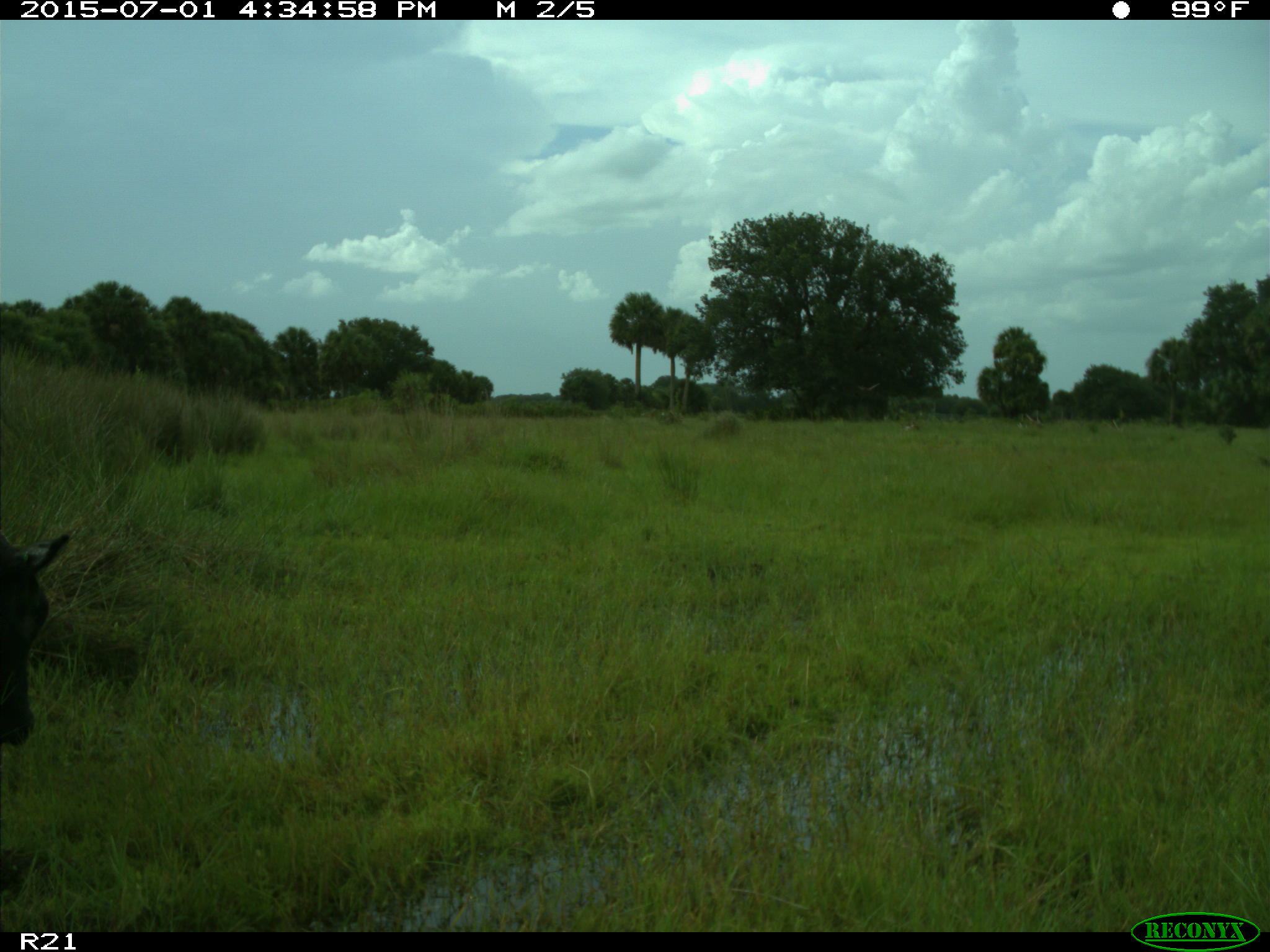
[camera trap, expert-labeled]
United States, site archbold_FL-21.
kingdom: Animalia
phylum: Chordata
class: Mammalia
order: Artiodactyla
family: Bovidae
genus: Bos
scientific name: Bos taurus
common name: domestic cow